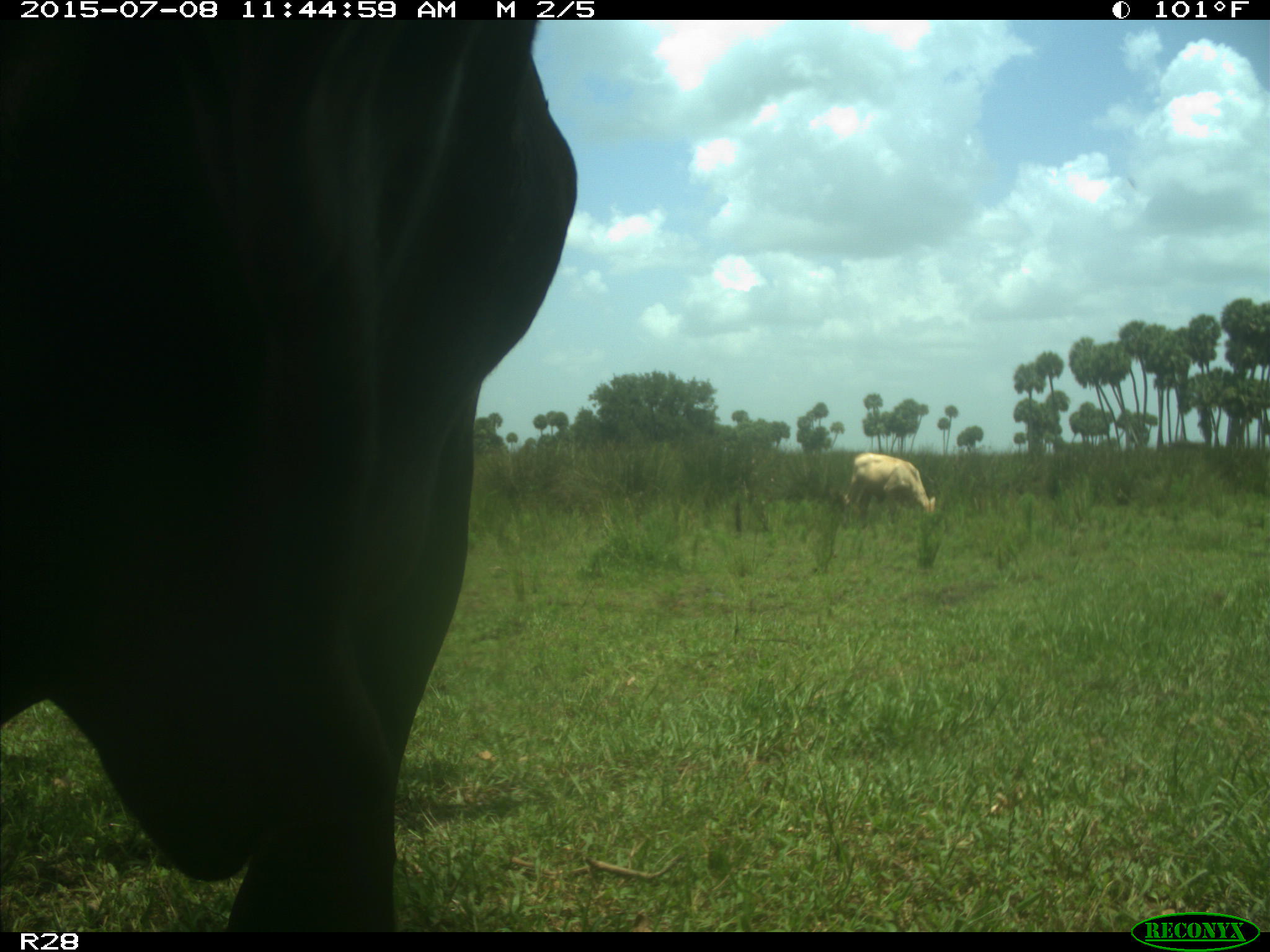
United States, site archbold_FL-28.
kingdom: Animalia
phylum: Chordata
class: Mammalia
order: Artiodactyla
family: Bovidae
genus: Bos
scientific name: Bos taurus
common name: domestic cow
Bos taurus (domestic cow).